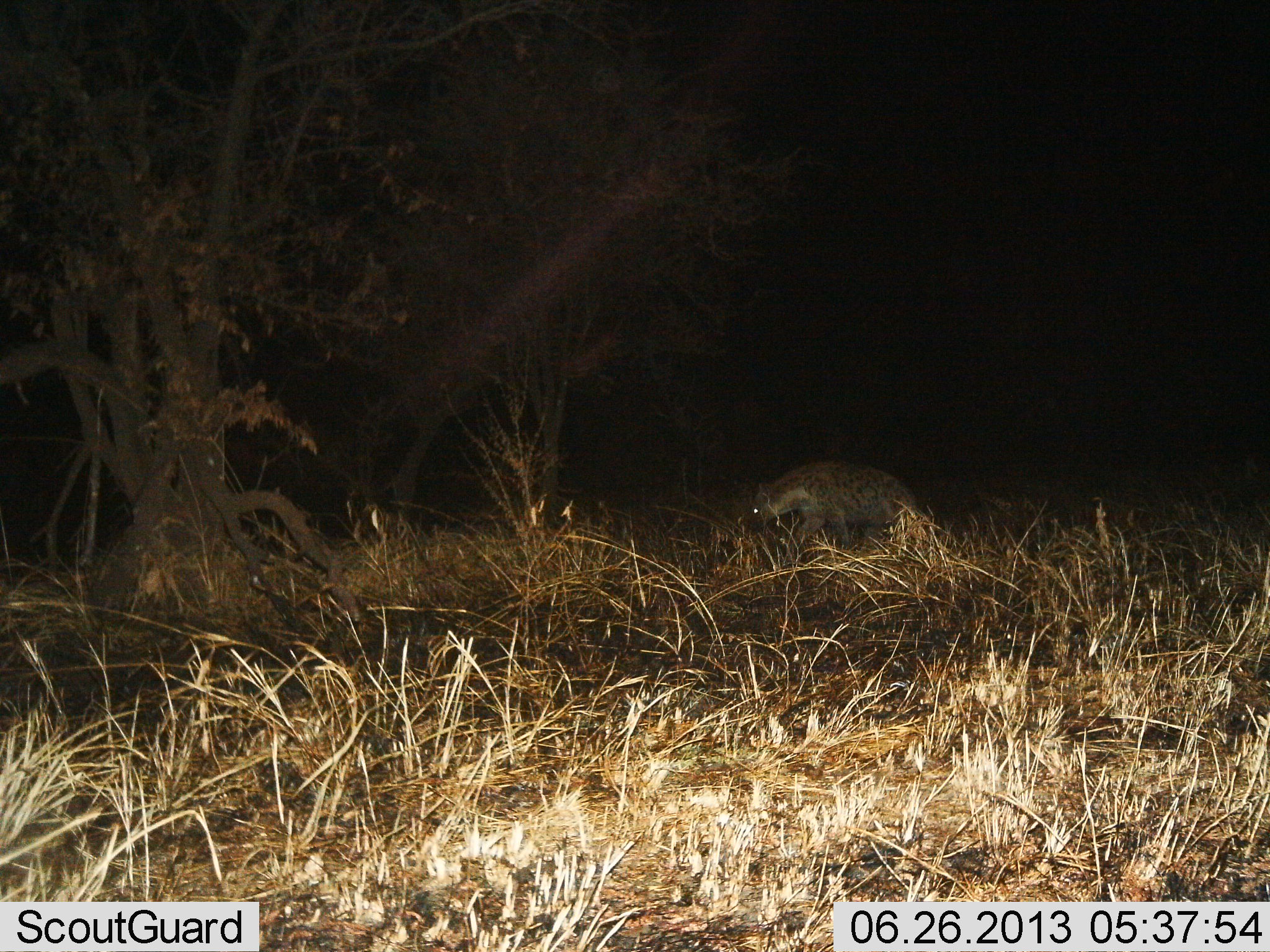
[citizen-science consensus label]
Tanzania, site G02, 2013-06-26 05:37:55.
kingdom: Animalia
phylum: Chordata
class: Mammalia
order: Carnivora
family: Hyaenidae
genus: Crocuta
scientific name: Crocuta crocuta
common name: spotted hyena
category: hyenaspotted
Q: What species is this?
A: Hyenaspotted (spotted hyena) (Crocuta crocuta).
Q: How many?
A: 1.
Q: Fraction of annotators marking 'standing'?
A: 25%.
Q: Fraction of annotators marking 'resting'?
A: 0%.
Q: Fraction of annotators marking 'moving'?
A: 75%.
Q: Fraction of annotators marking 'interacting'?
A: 0%.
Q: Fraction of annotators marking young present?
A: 0%.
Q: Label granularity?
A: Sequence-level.